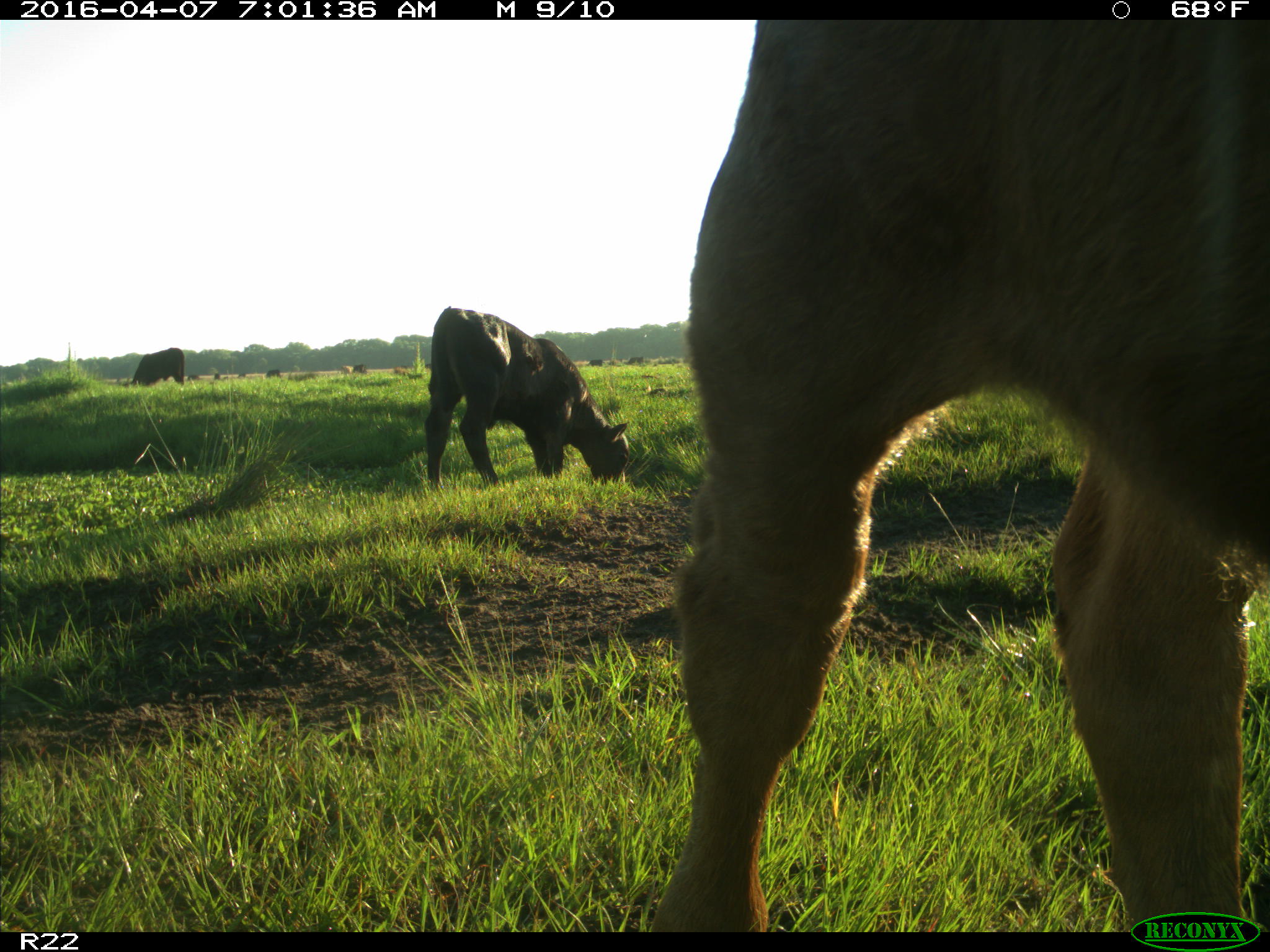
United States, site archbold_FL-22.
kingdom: Animalia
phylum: Chordata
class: Mammalia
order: Artiodactyla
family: Bovidae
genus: Bos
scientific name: Bos taurus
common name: domestic cow